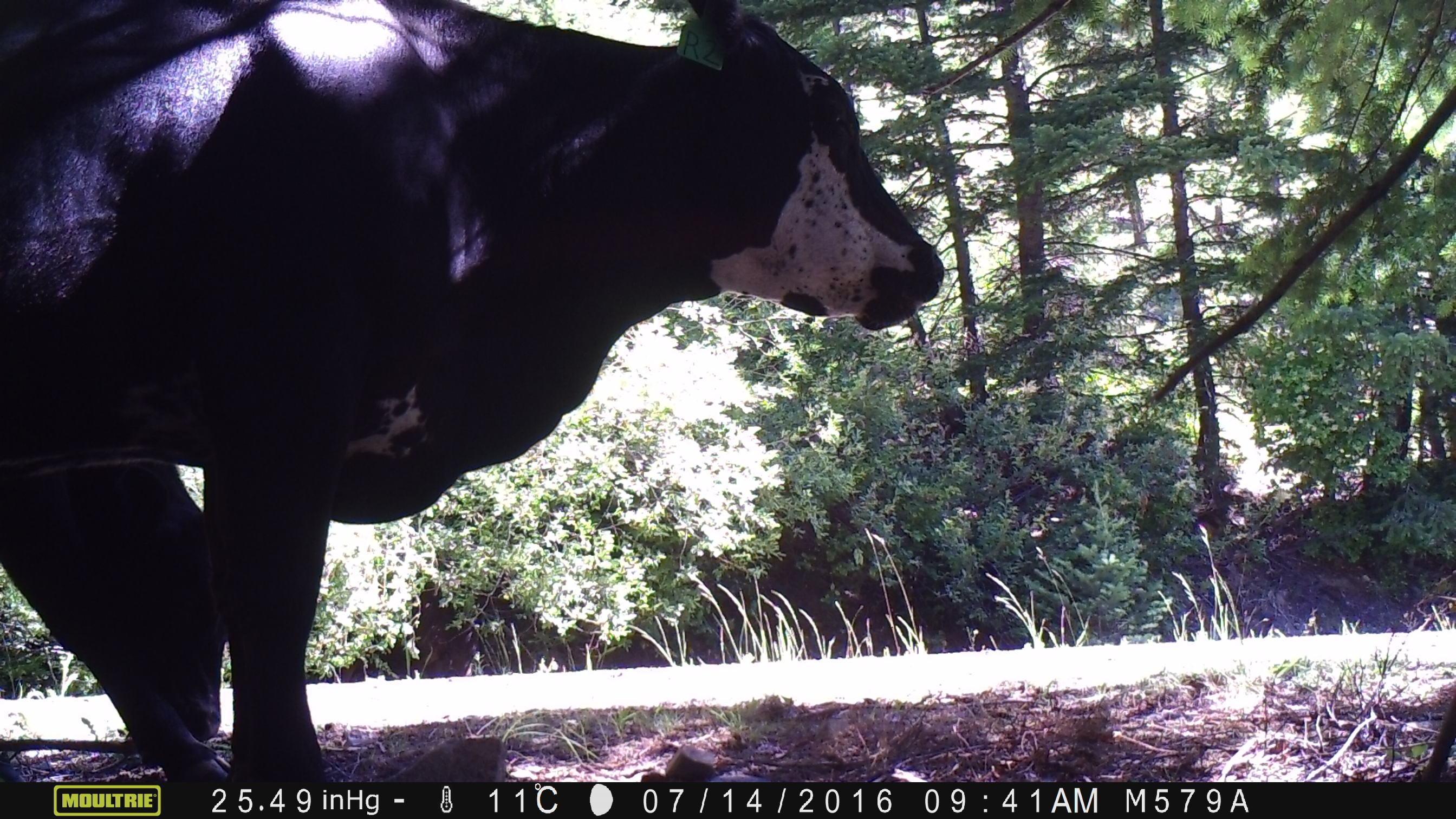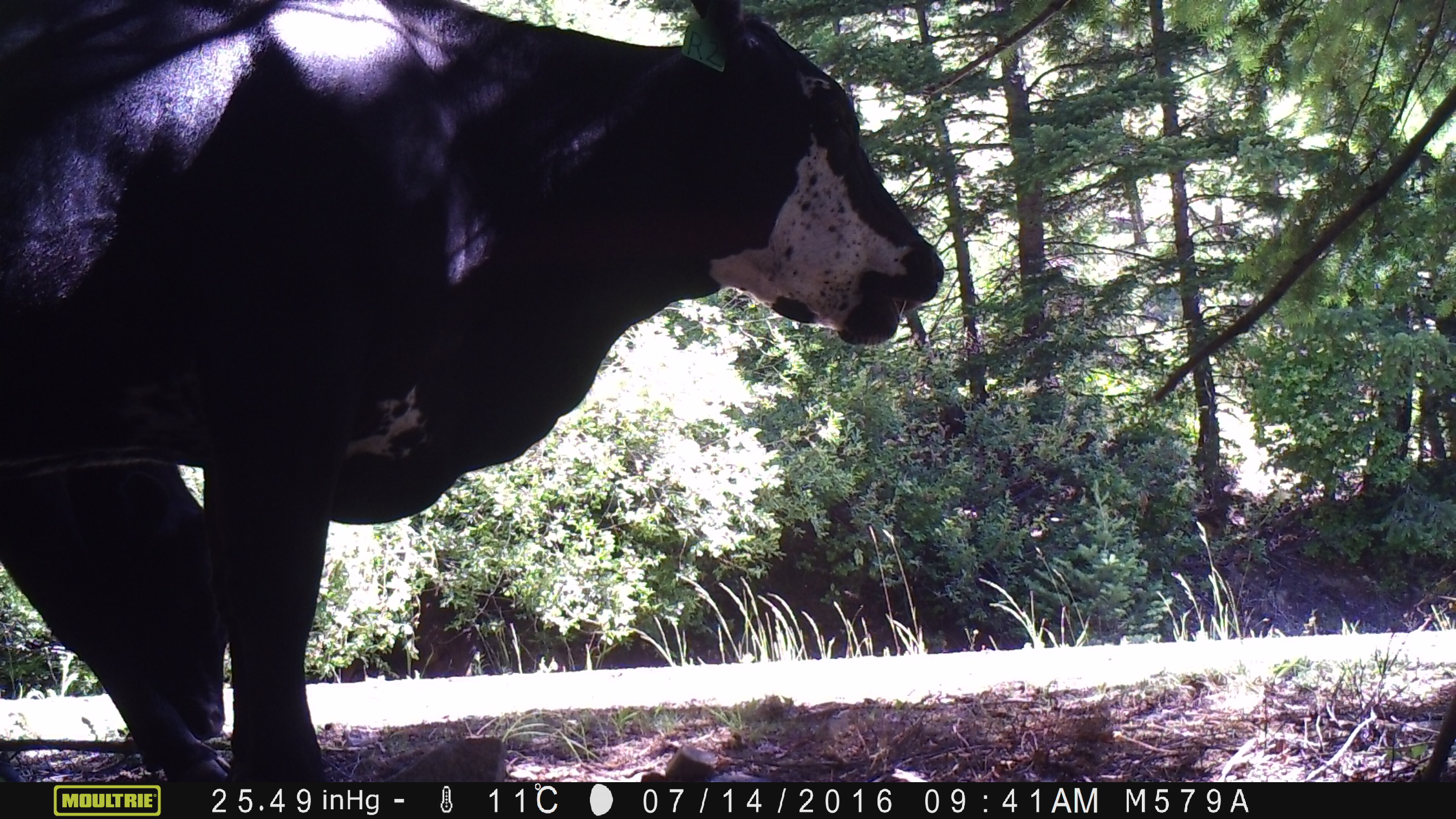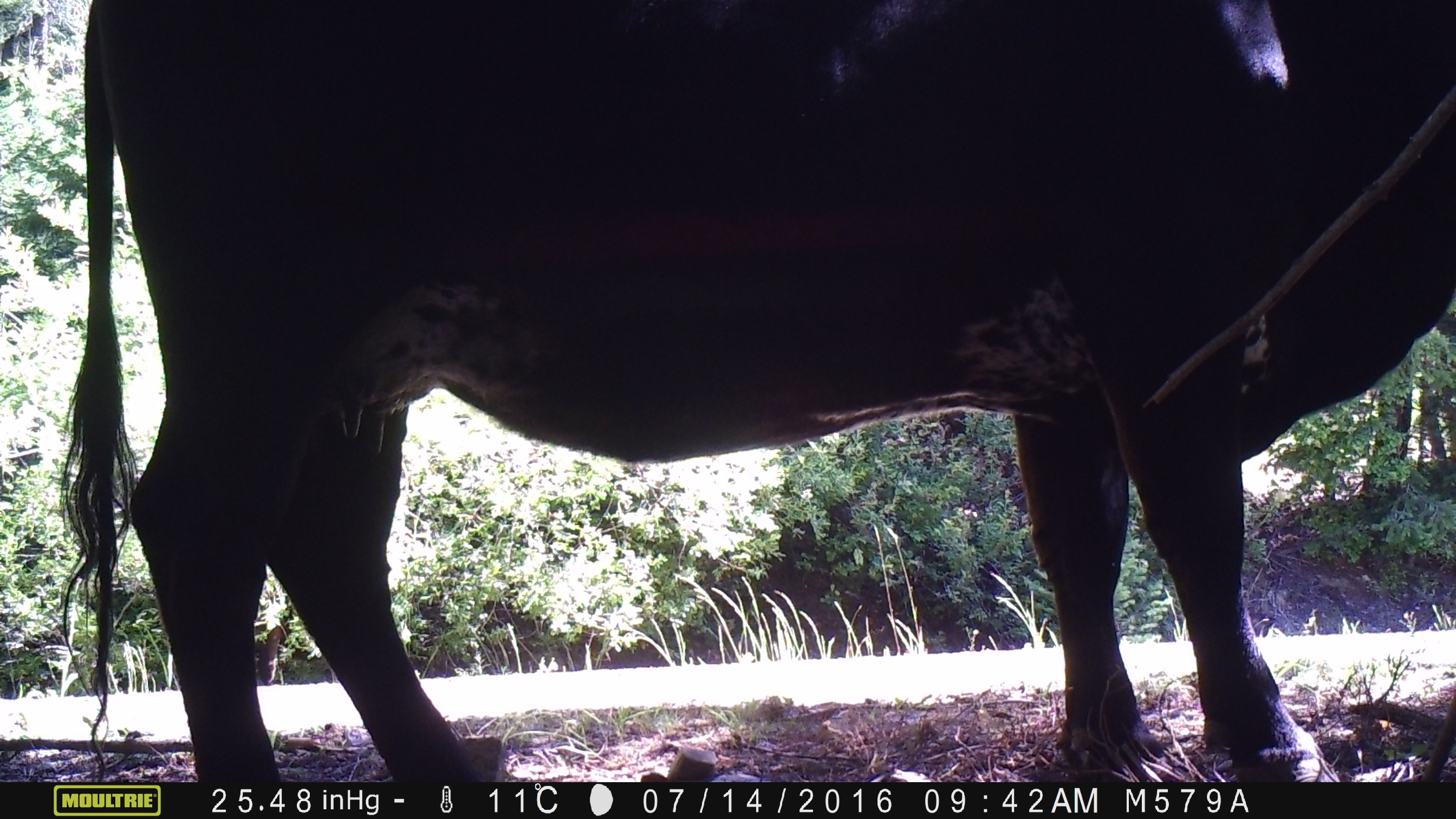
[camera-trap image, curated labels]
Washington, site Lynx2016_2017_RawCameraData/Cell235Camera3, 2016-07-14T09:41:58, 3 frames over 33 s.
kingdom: Animalia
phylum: Chordata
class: Mammalia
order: Artiodactyla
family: Bovidae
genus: Bos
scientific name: Bos taurus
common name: domestic cattle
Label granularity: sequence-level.